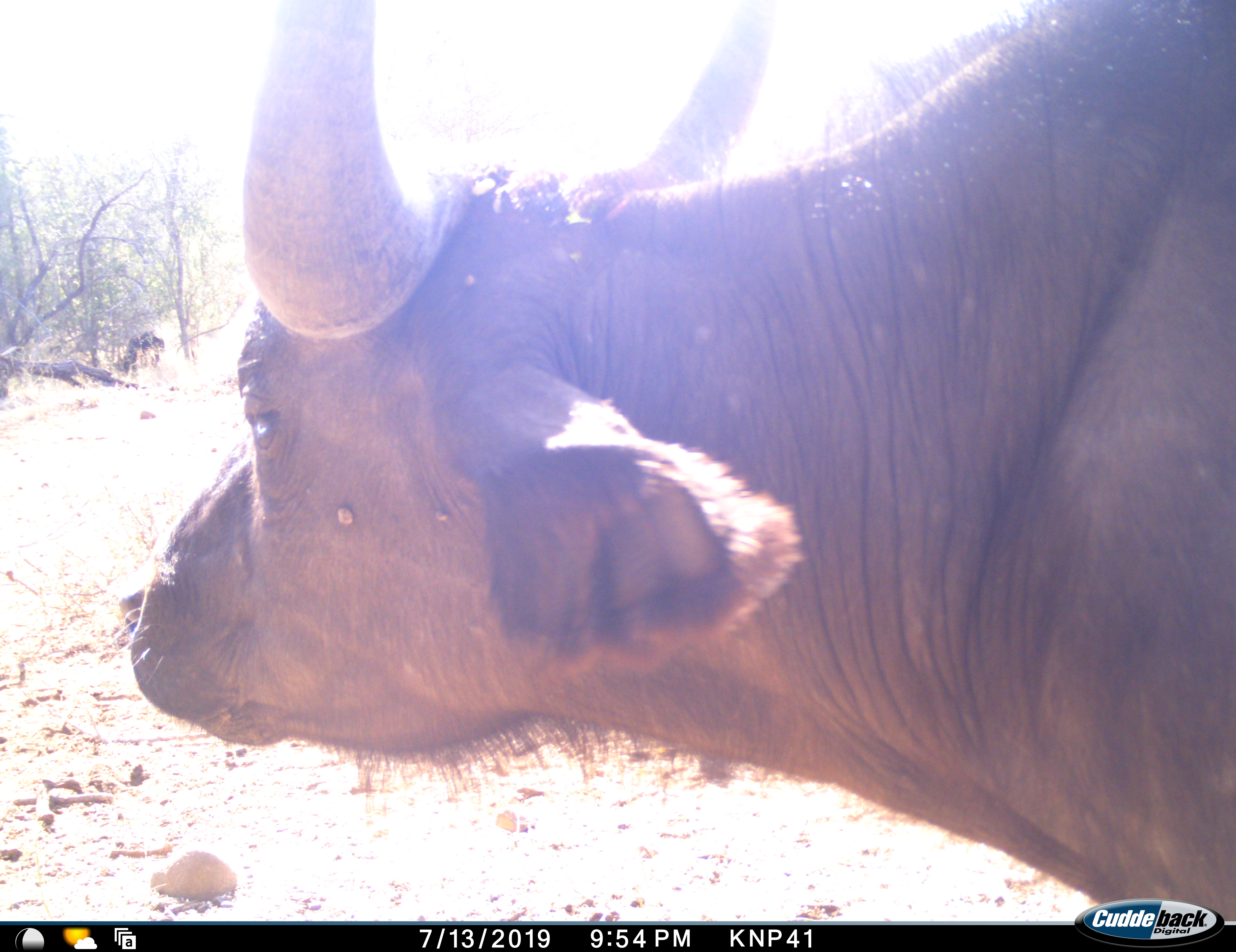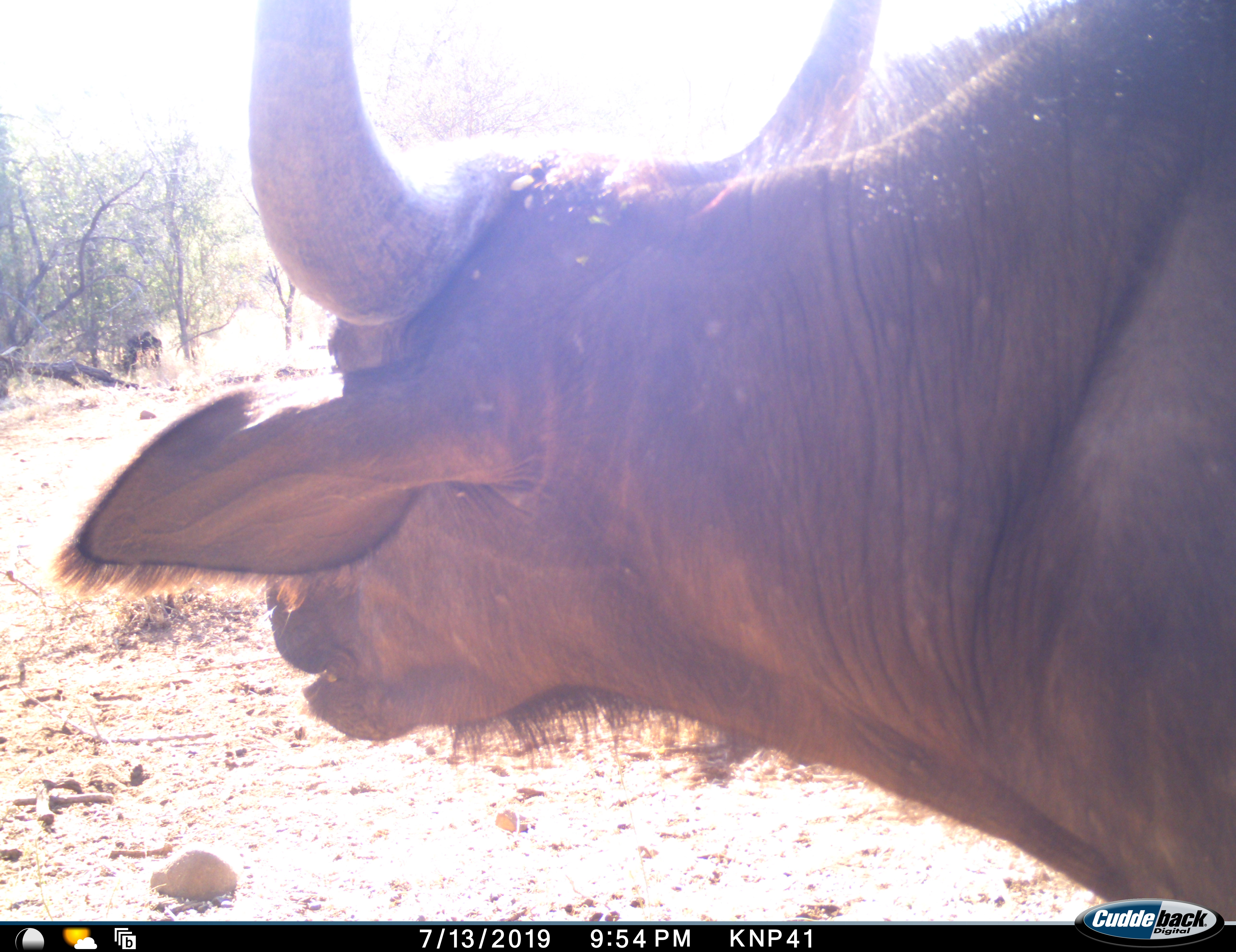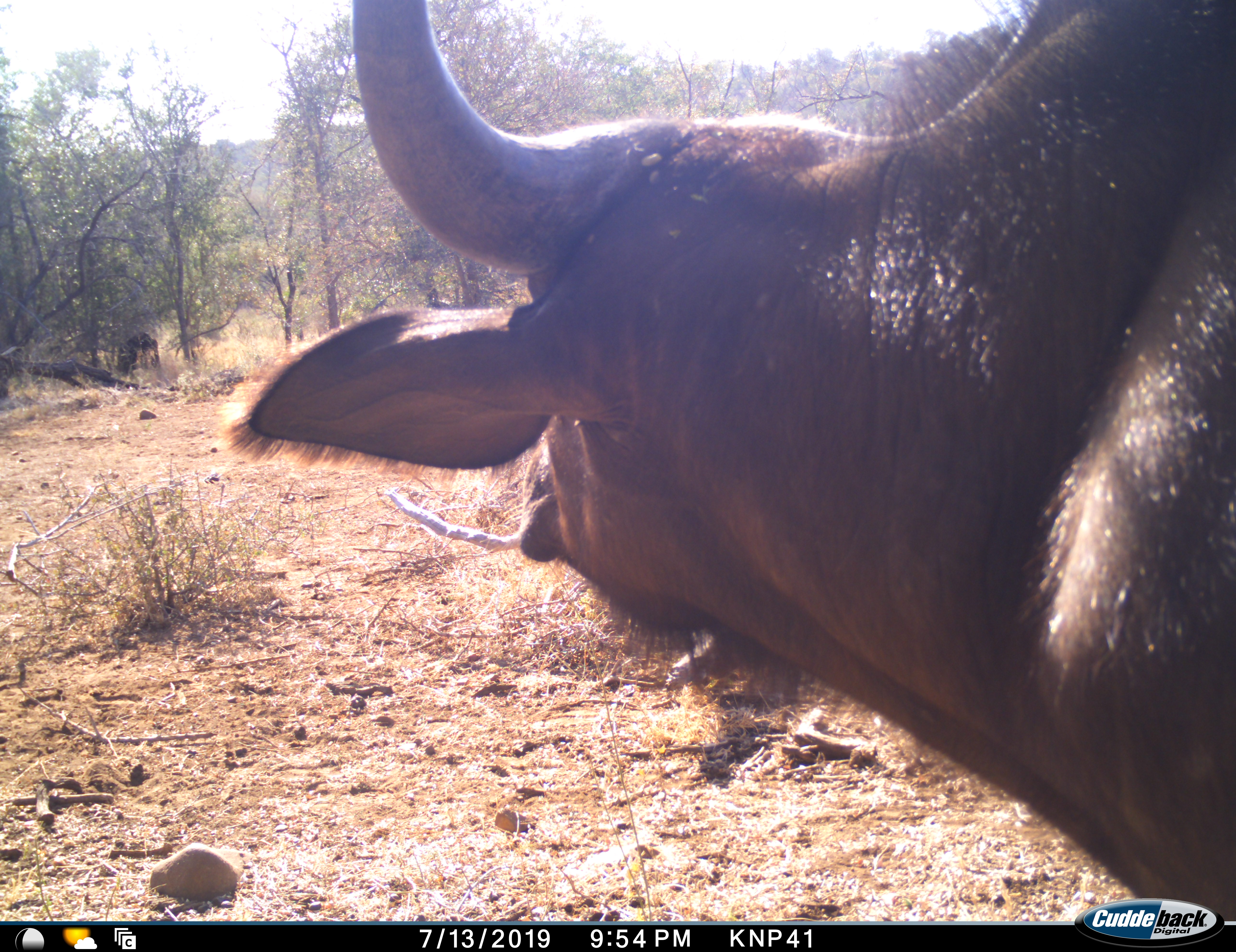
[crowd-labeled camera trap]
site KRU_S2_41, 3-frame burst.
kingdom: Animalia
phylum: Chordata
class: Mammalia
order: Artiodactyla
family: Bovidae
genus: Syncerus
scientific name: Syncerus caffer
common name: african buffalo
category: buffalo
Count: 1.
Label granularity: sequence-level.